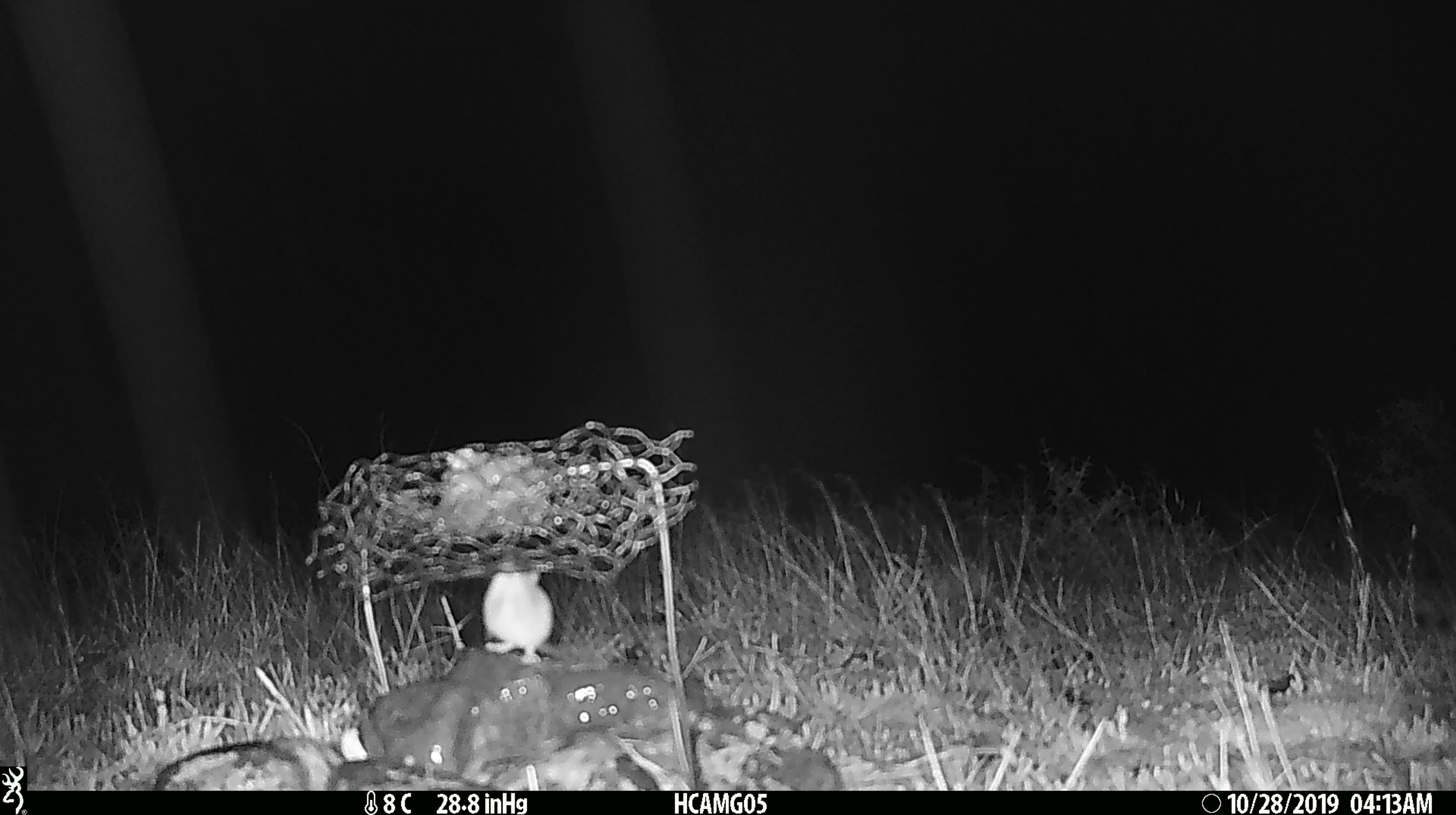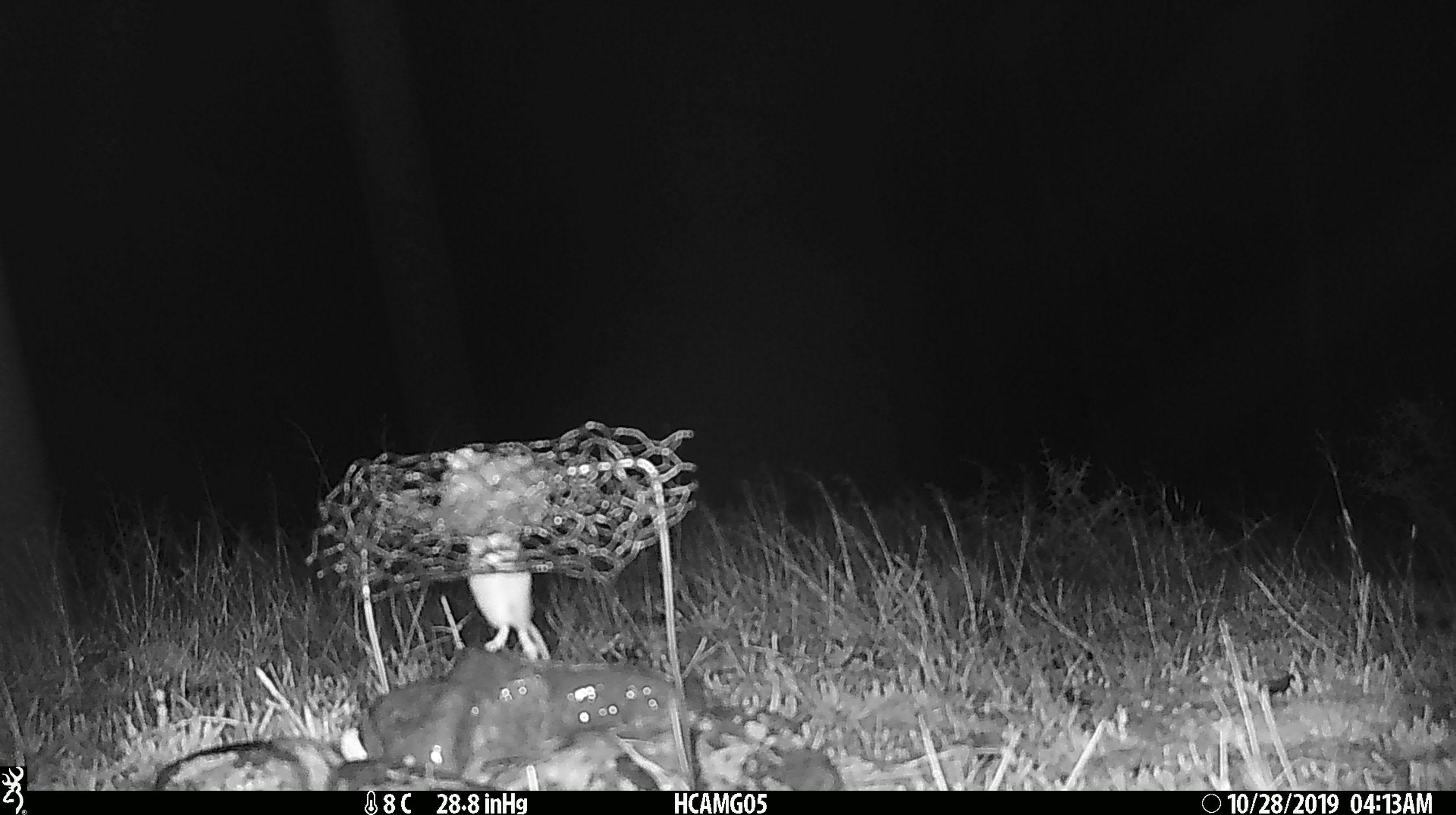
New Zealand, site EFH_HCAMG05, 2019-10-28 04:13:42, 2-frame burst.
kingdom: Animalia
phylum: Chordata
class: Mammalia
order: Rodentia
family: Muridae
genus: Mus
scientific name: Mus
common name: mouse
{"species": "mouse (Mus)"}